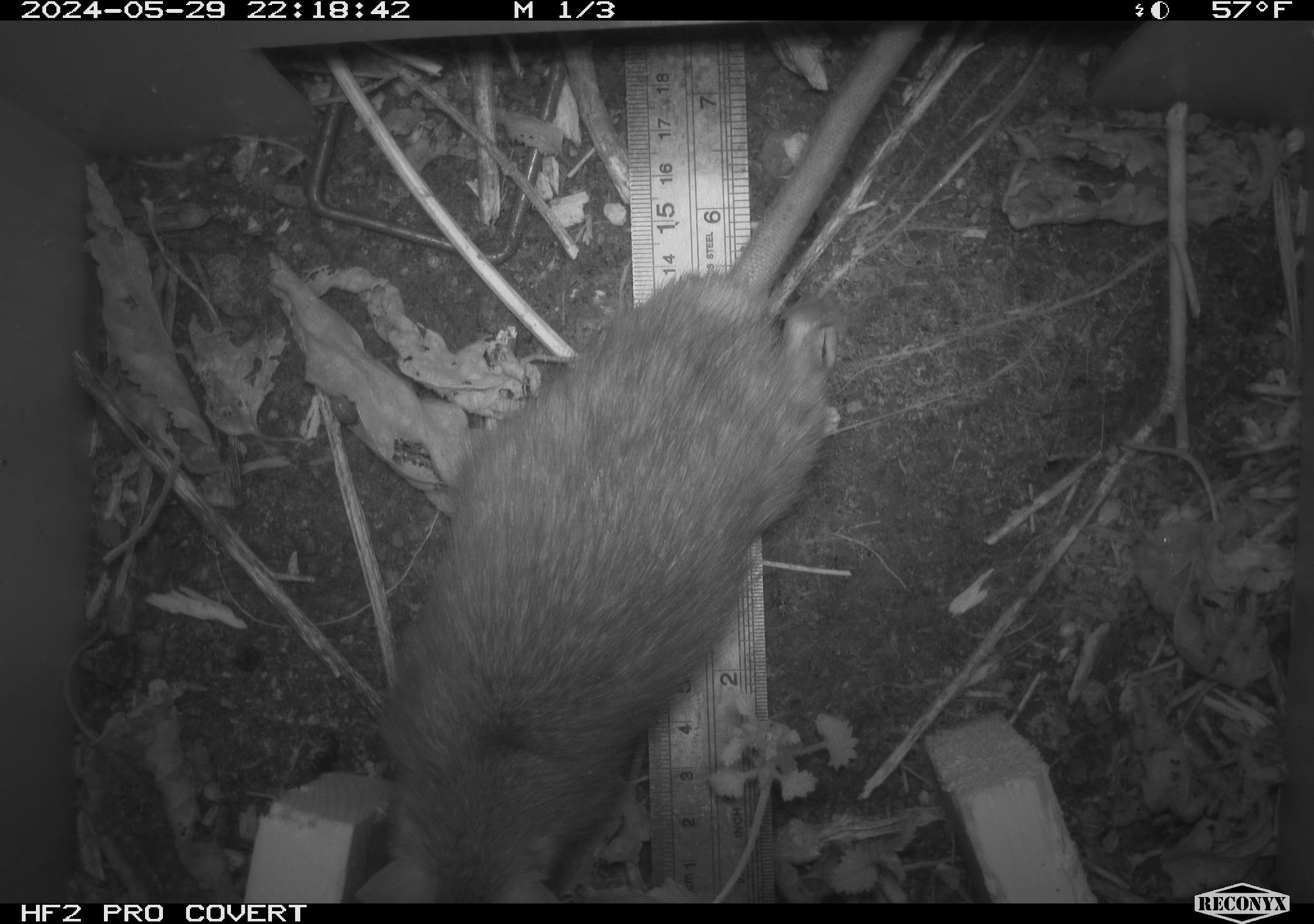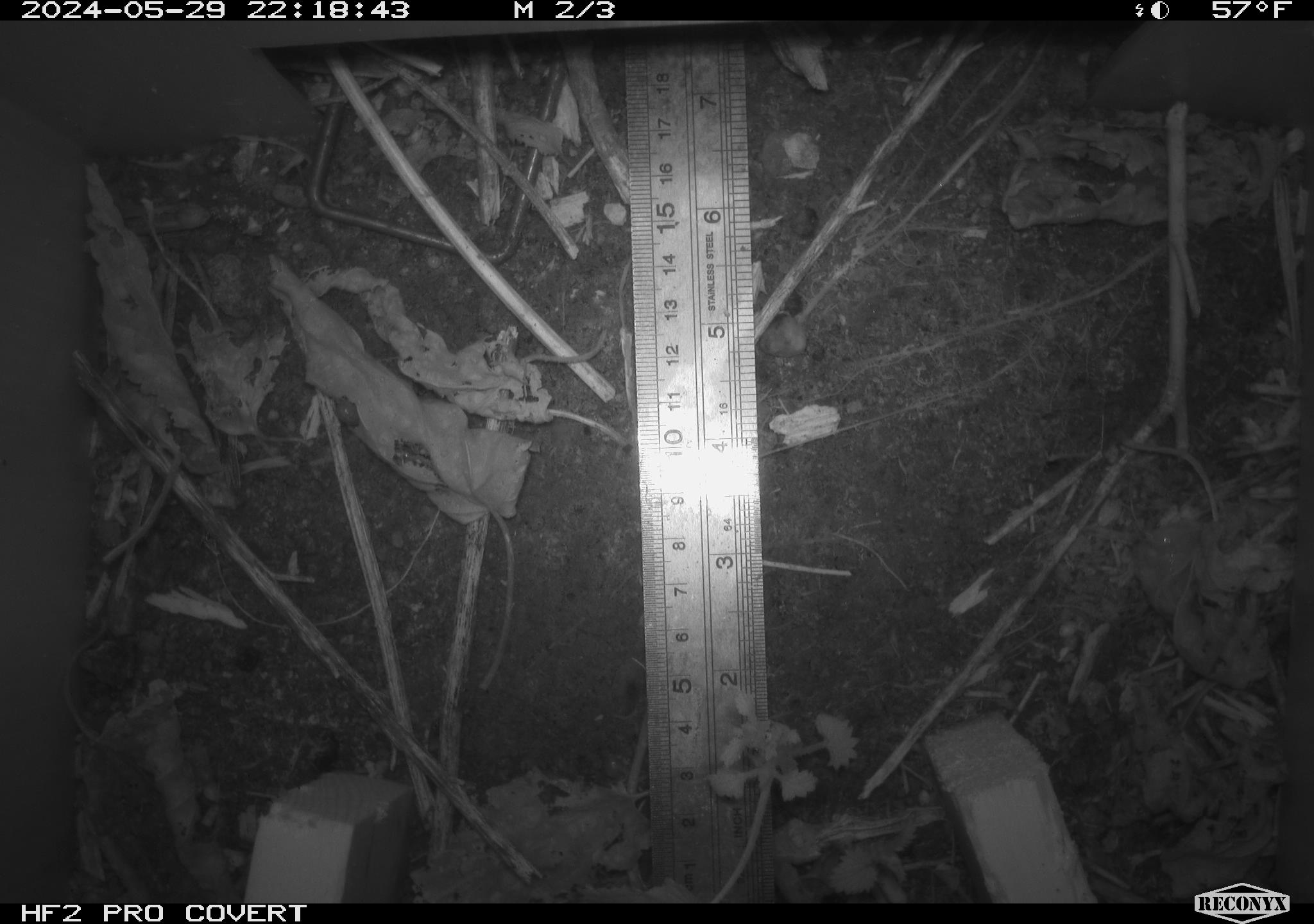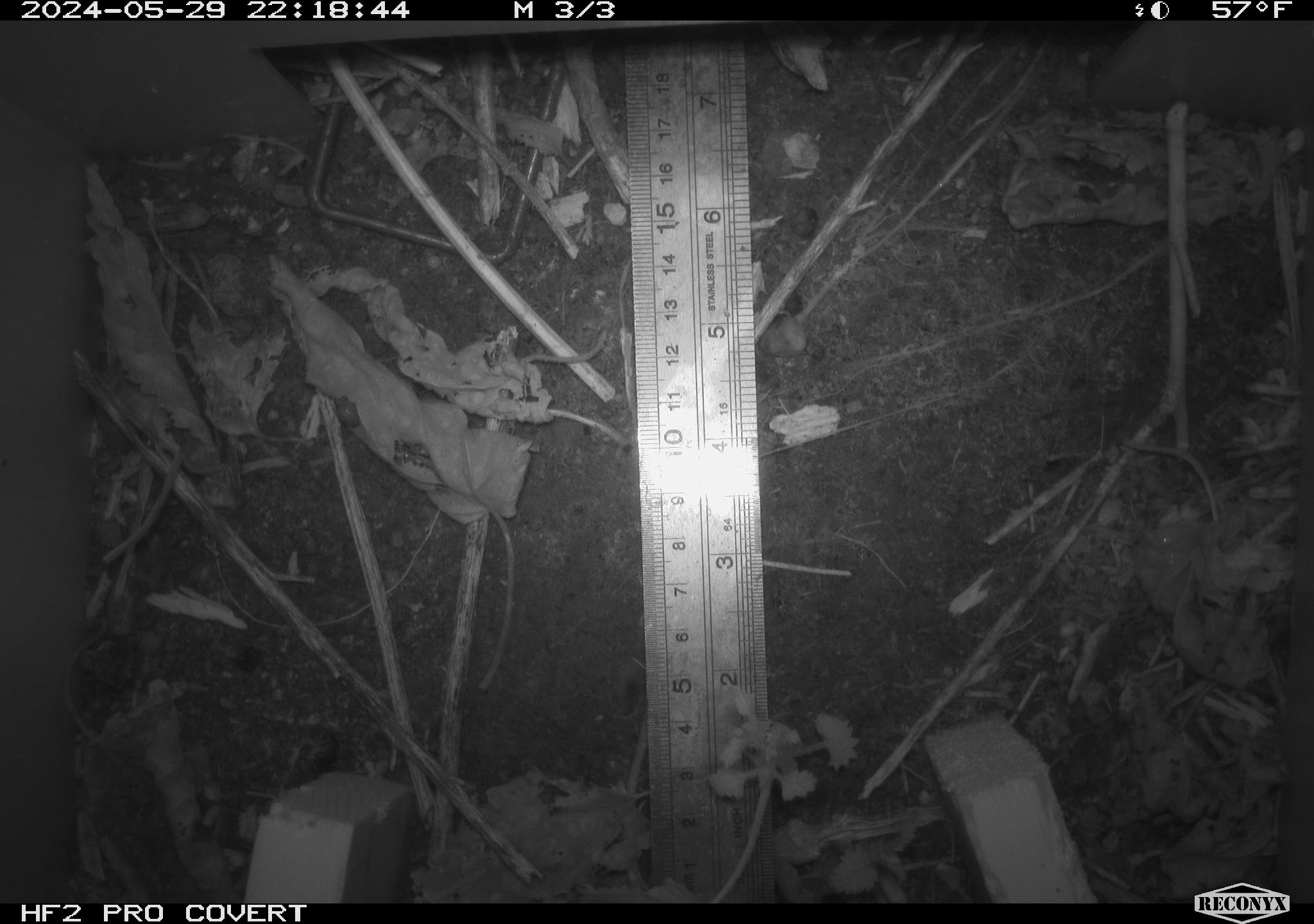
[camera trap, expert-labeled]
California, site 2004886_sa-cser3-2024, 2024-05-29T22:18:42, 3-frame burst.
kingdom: Animalia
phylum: Chordata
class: Mammalia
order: Rodentia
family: Muridae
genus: Rattus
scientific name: Rattus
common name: rat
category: rattus species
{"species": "rattus species (rat) (Rattus)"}